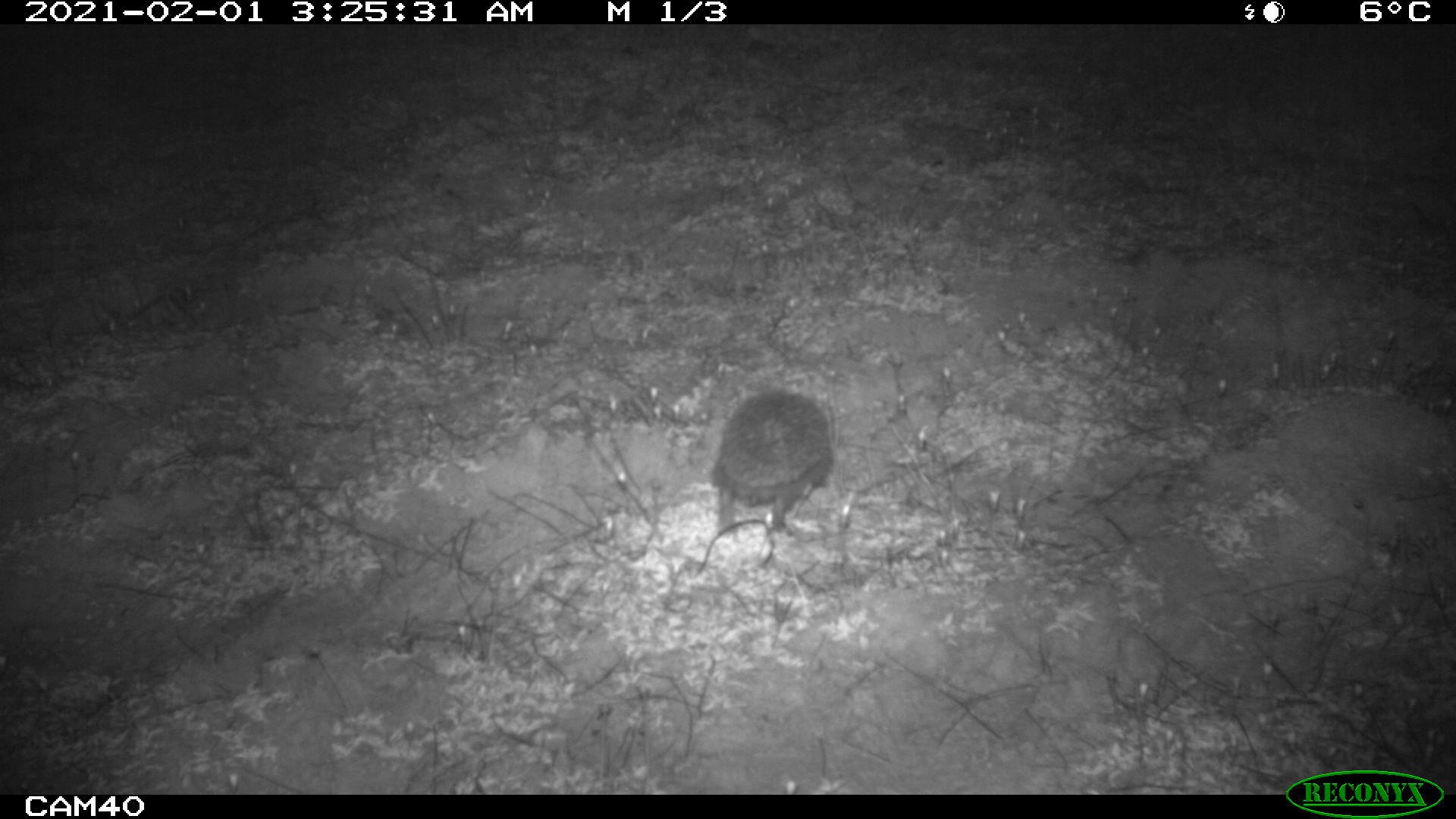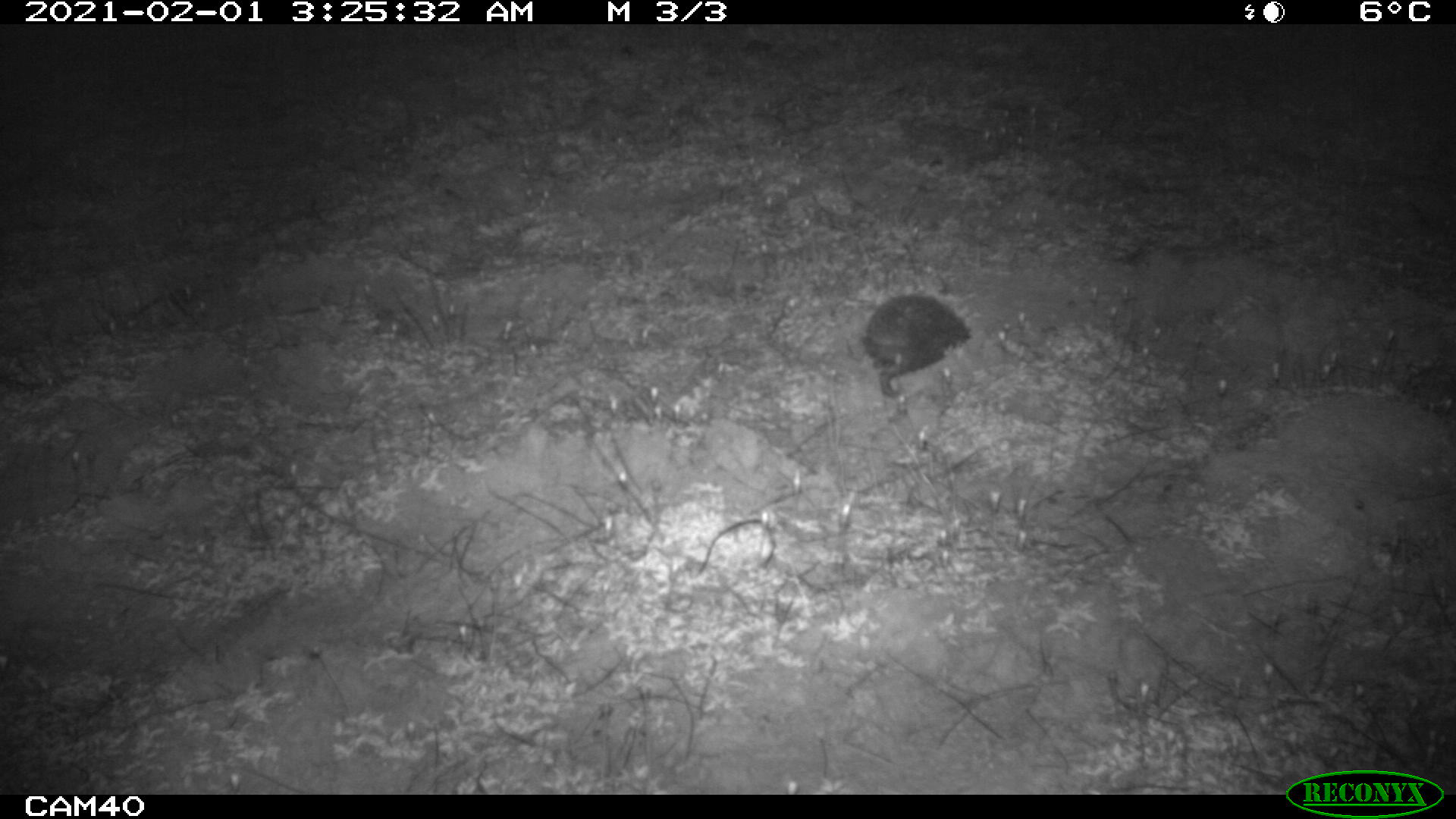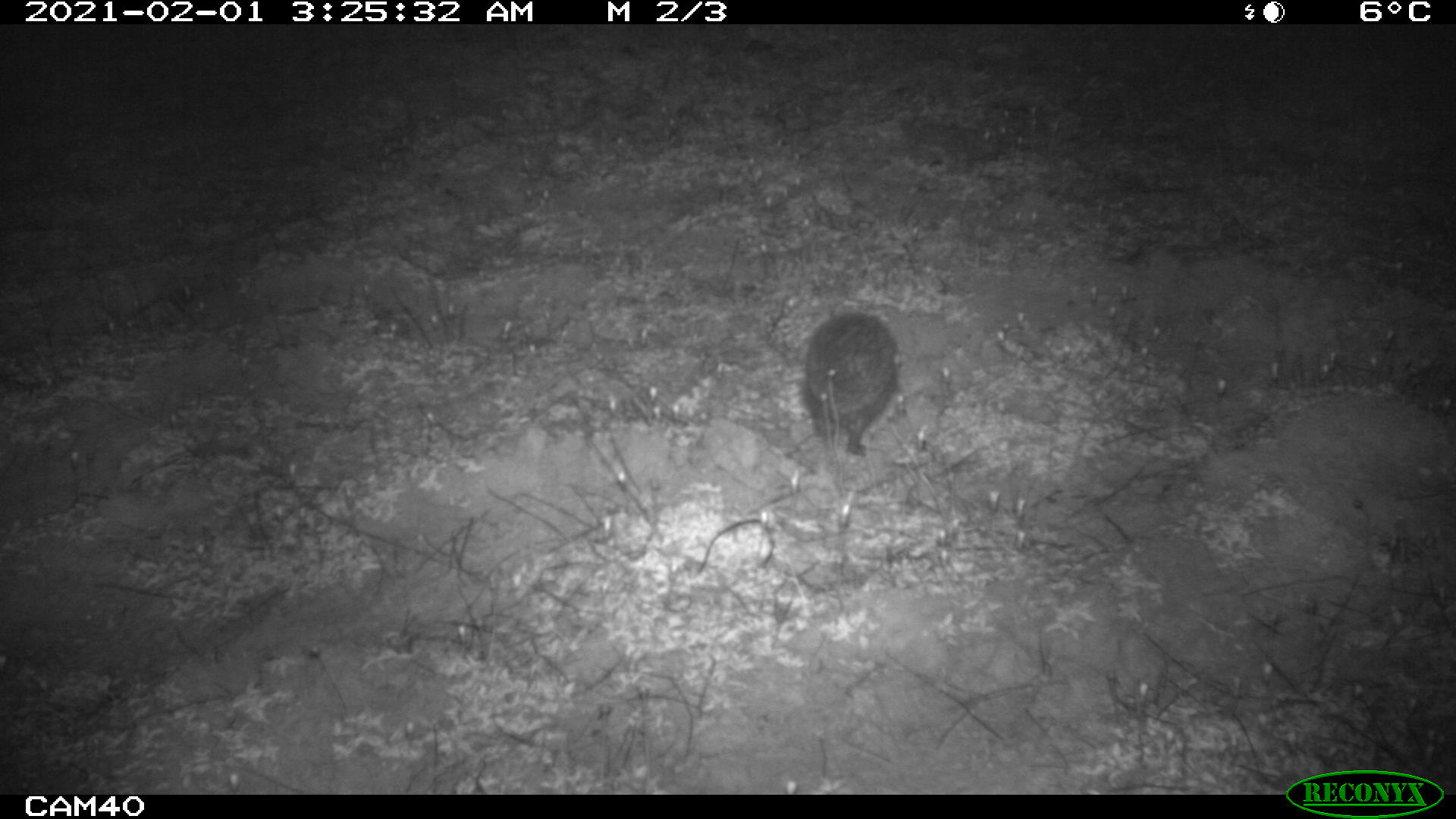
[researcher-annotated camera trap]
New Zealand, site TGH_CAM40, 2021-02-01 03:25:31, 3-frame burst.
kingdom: Animalia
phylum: Chordata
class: Mammalia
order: Eulipotyphla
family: Erinaceidae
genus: Erinaceus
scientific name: Erinaceus europaeus europaeus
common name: european hedgehog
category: hedgehog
Hedgehog (european hedgehog) (Erinaceus europaeus europaeus).